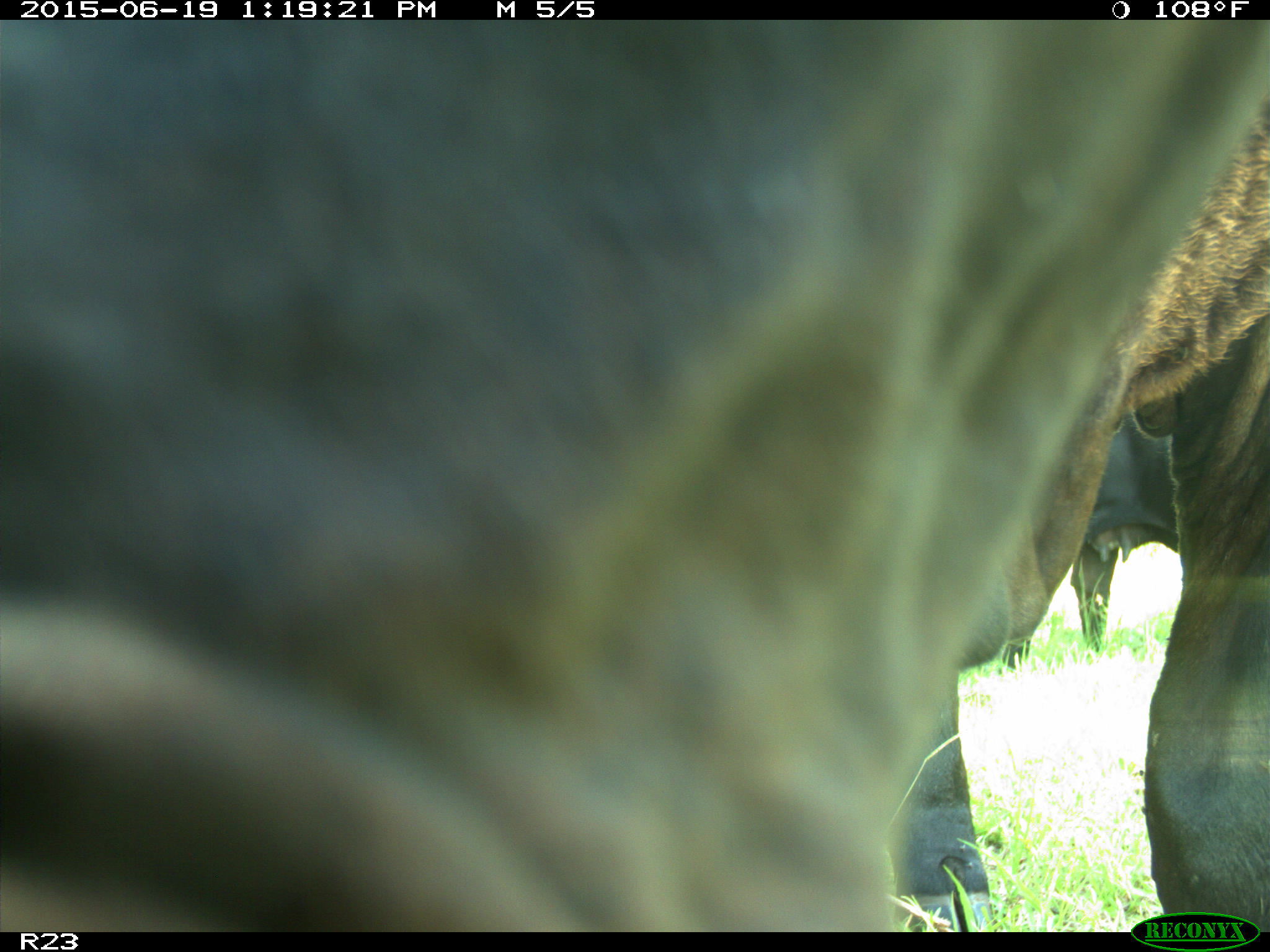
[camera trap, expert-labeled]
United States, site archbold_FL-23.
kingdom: Animalia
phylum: Chordata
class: Mammalia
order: Artiodactyla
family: Suidae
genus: Sus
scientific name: Sus scrofa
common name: wild boar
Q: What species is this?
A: Sus scrofa (wild boar).